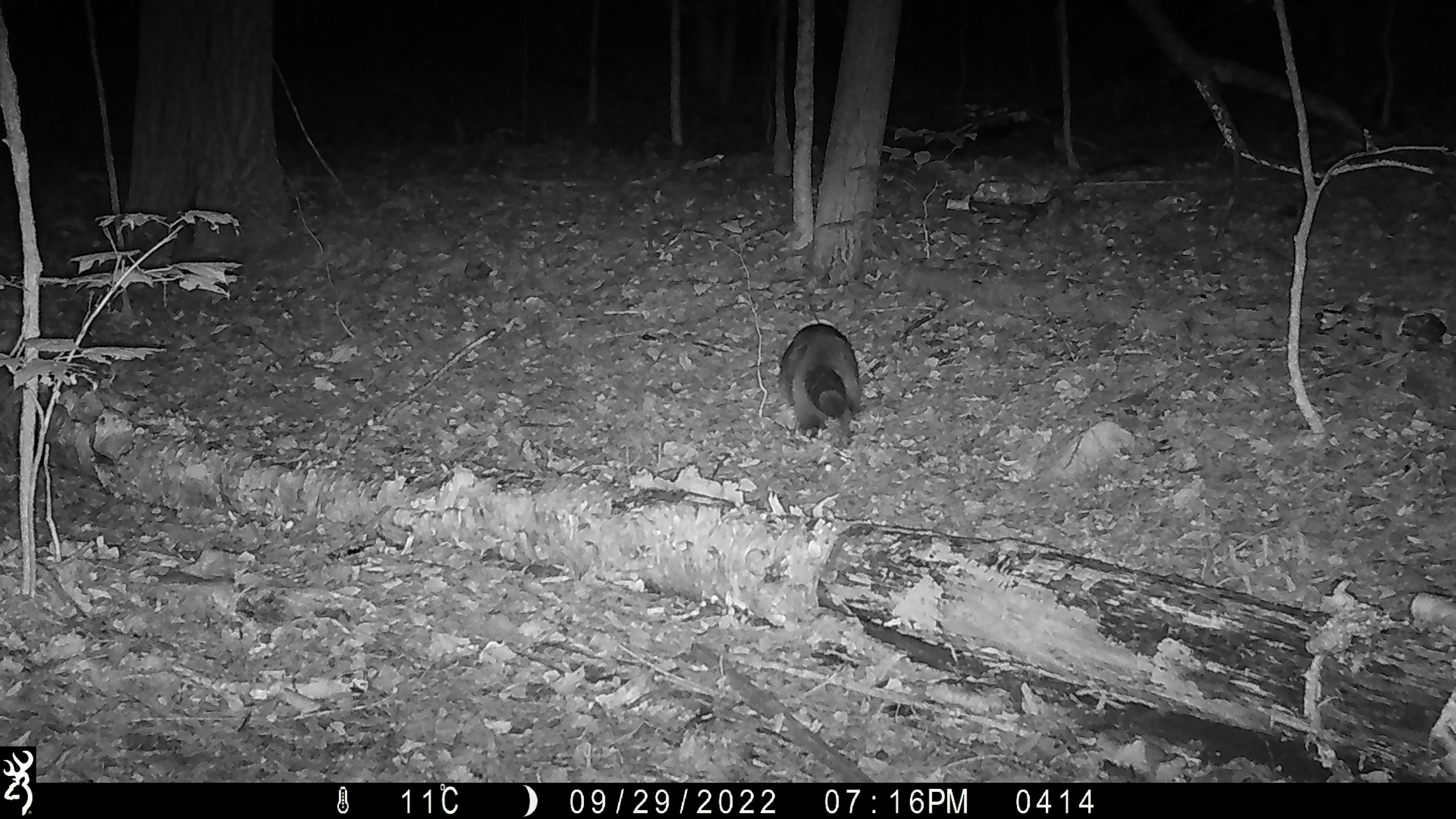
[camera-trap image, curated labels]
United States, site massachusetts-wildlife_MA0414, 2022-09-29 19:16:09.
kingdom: Animalia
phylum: Chordata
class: Mammalia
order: Carnivora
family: Procyonidae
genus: Procyon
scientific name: Procyon lotor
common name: raccoon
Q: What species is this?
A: Raccoon (Procyon lotor).